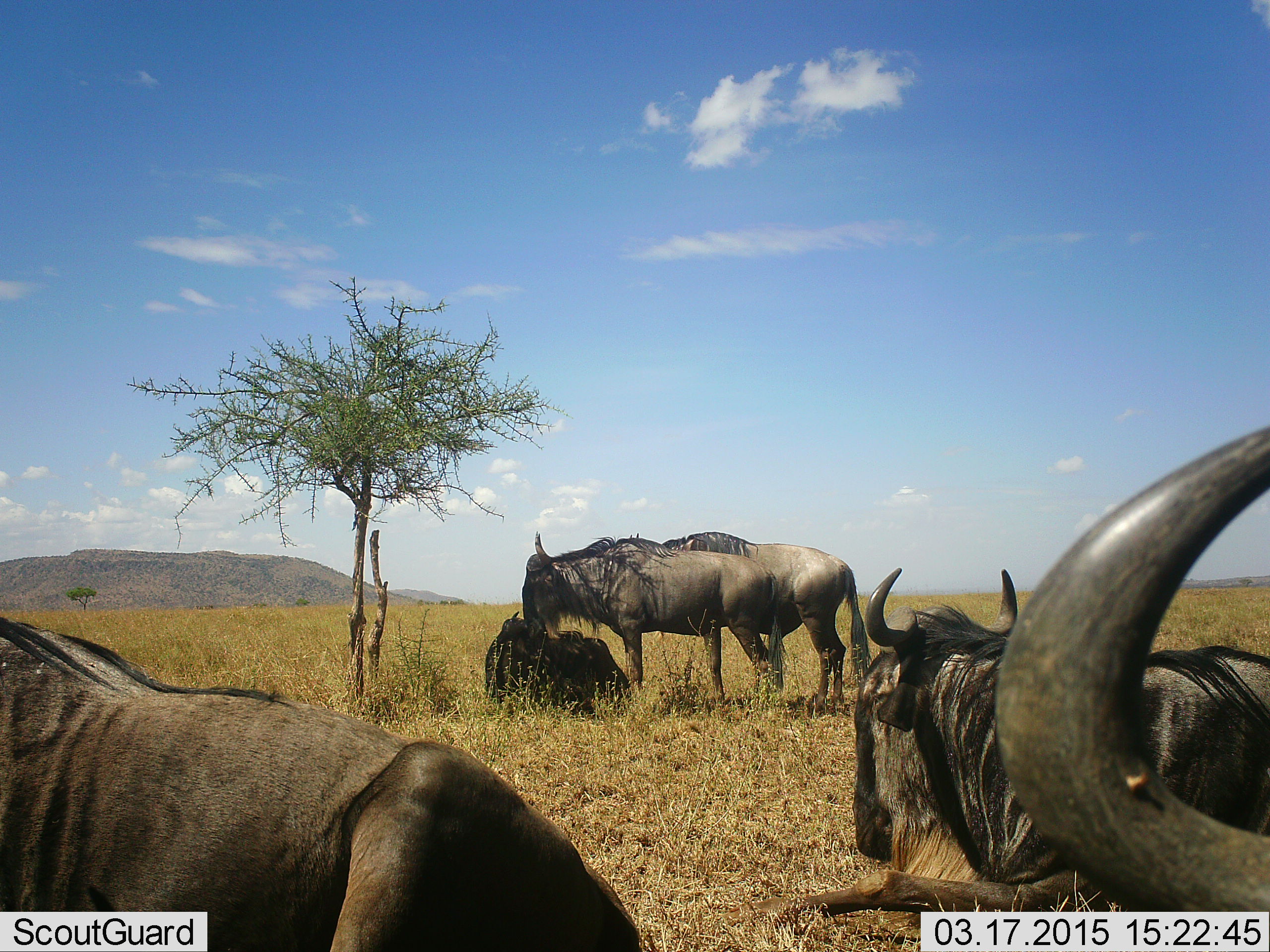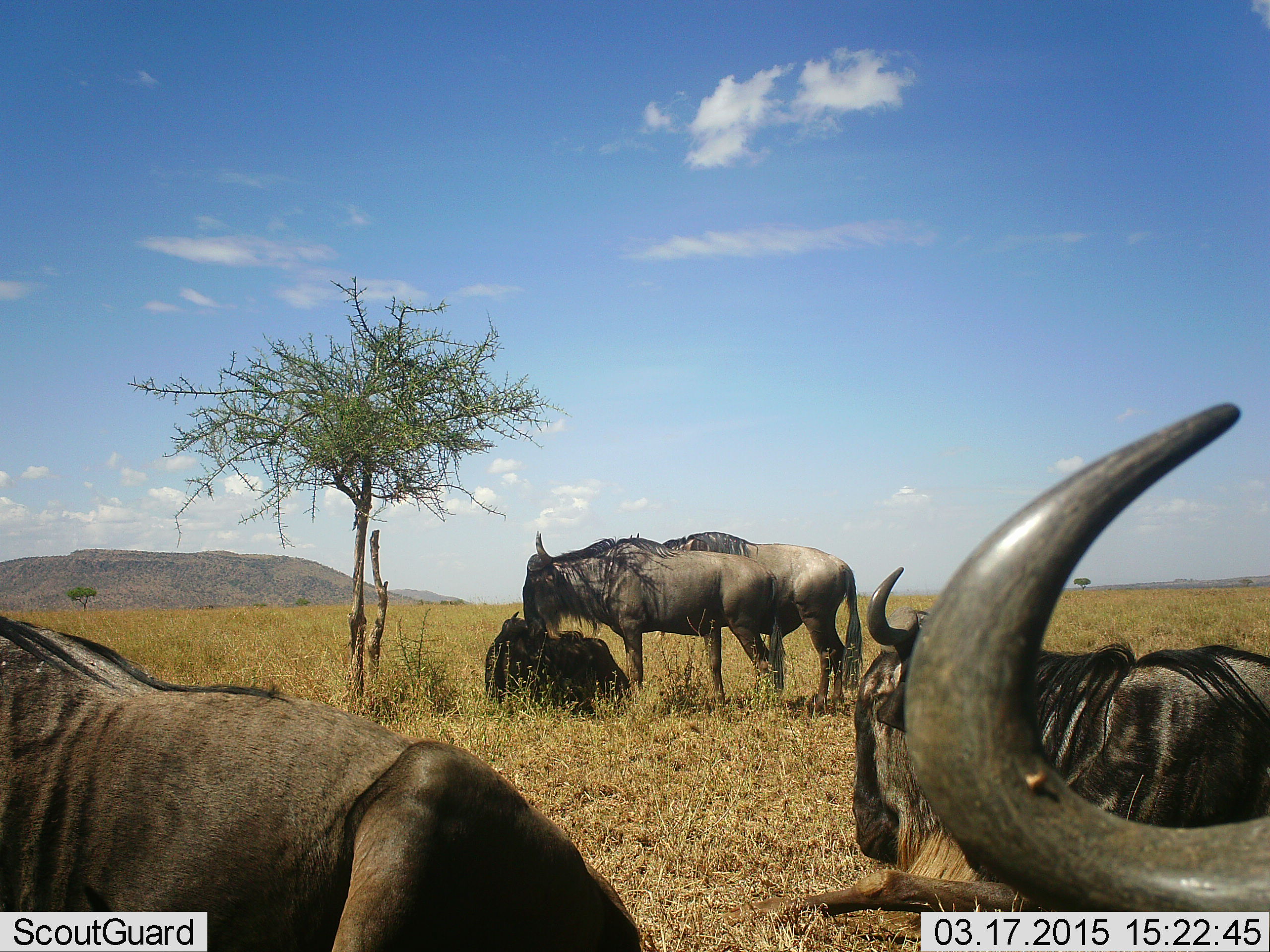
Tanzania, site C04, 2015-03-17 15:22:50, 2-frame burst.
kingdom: Animalia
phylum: Chordata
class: Mammalia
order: Artiodactyla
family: Bovidae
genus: Connochaetes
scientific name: Connochaetes taurinus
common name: blue wildebeest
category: wildebeest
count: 6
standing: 90%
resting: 100%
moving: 0%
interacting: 10%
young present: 0%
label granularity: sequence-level